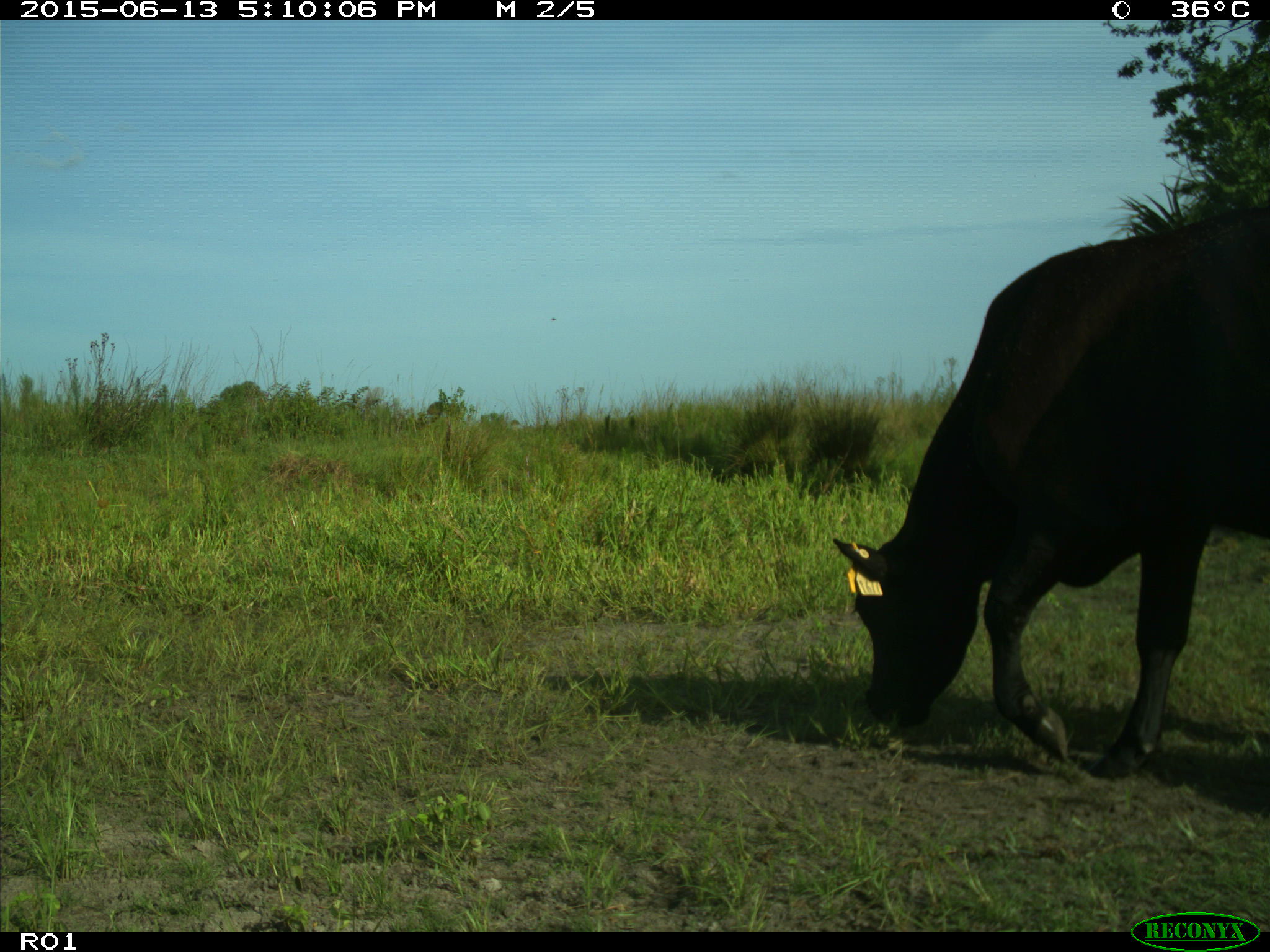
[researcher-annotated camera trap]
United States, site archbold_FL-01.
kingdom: Animalia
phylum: Chordata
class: Mammalia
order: Artiodactyla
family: Bovidae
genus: Bos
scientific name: Bos taurus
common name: domestic cow